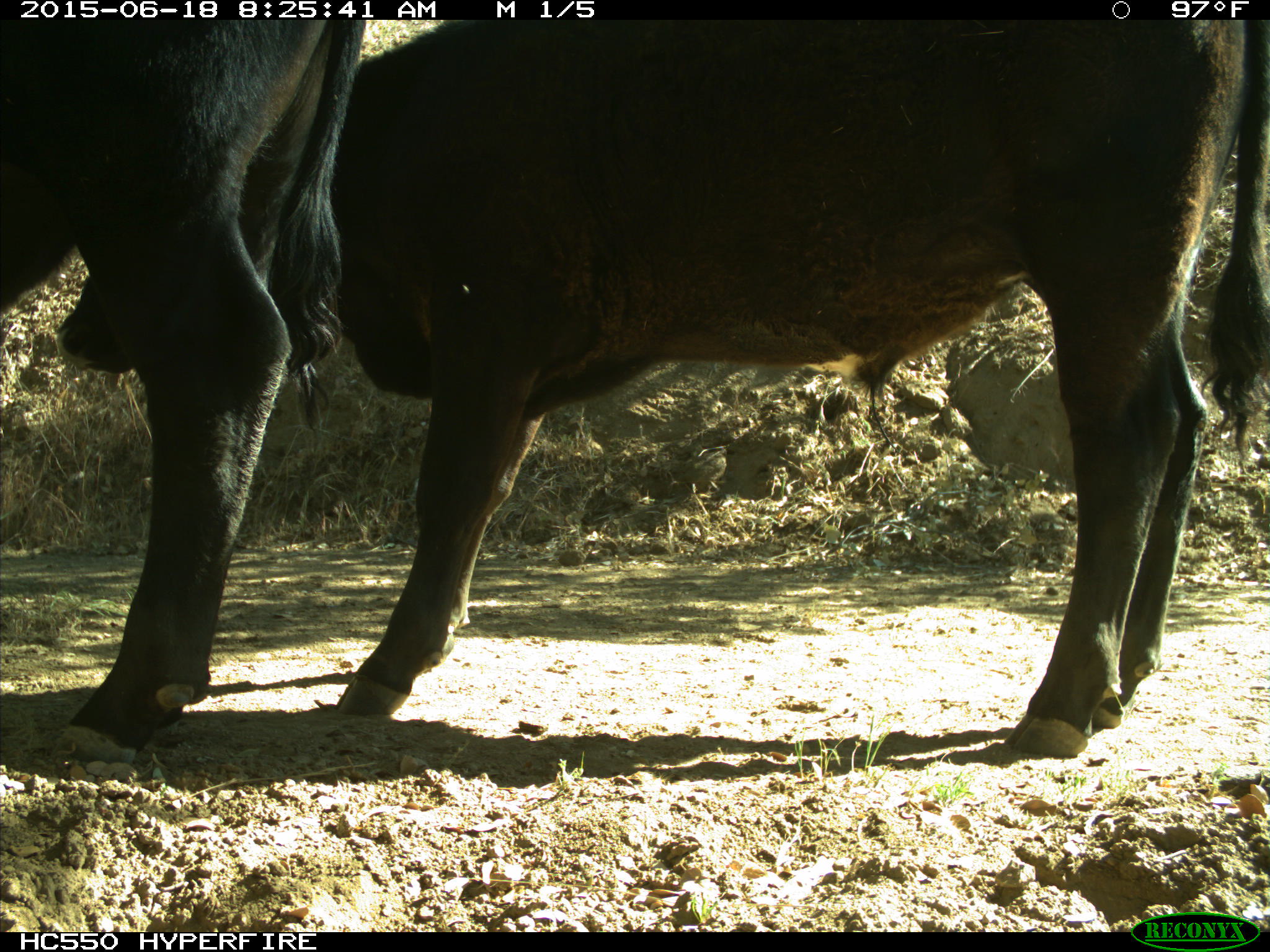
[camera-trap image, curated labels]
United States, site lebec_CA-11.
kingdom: Animalia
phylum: Chordata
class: Mammalia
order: Artiodactyla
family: Bovidae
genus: Bos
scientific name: Bos taurus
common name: domestic cow